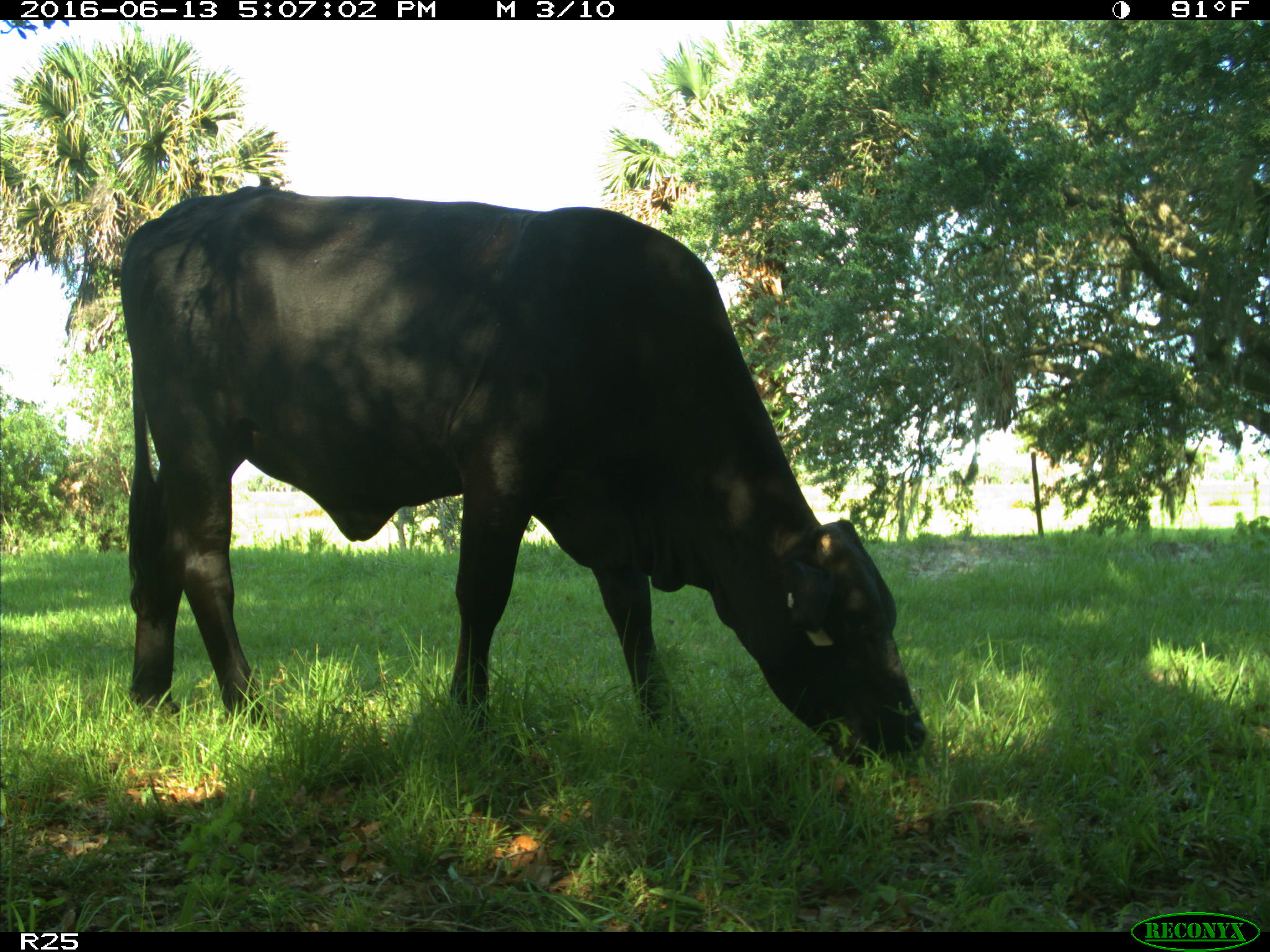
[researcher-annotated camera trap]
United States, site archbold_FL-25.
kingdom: Animalia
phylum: Chordata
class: Mammalia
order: Artiodactyla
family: Bovidae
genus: Bos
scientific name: Bos taurus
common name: domestic cow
Bos taurus (domestic cow).